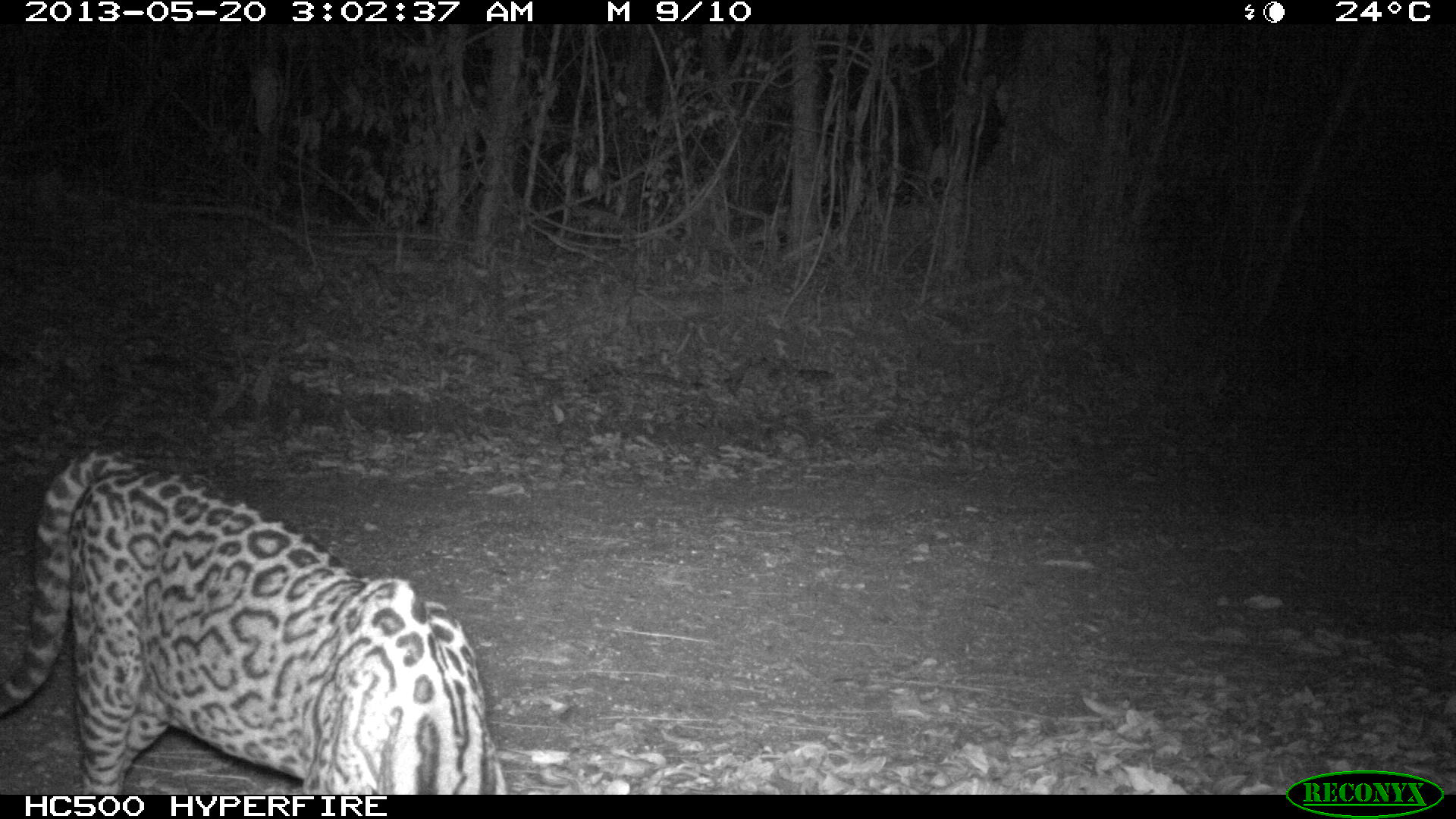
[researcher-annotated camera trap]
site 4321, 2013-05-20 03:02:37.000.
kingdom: Animalia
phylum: Chordata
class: Mammalia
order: Carnivora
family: Felidae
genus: Leopardus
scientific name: Leopardus pardalis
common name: ocelot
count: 1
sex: male